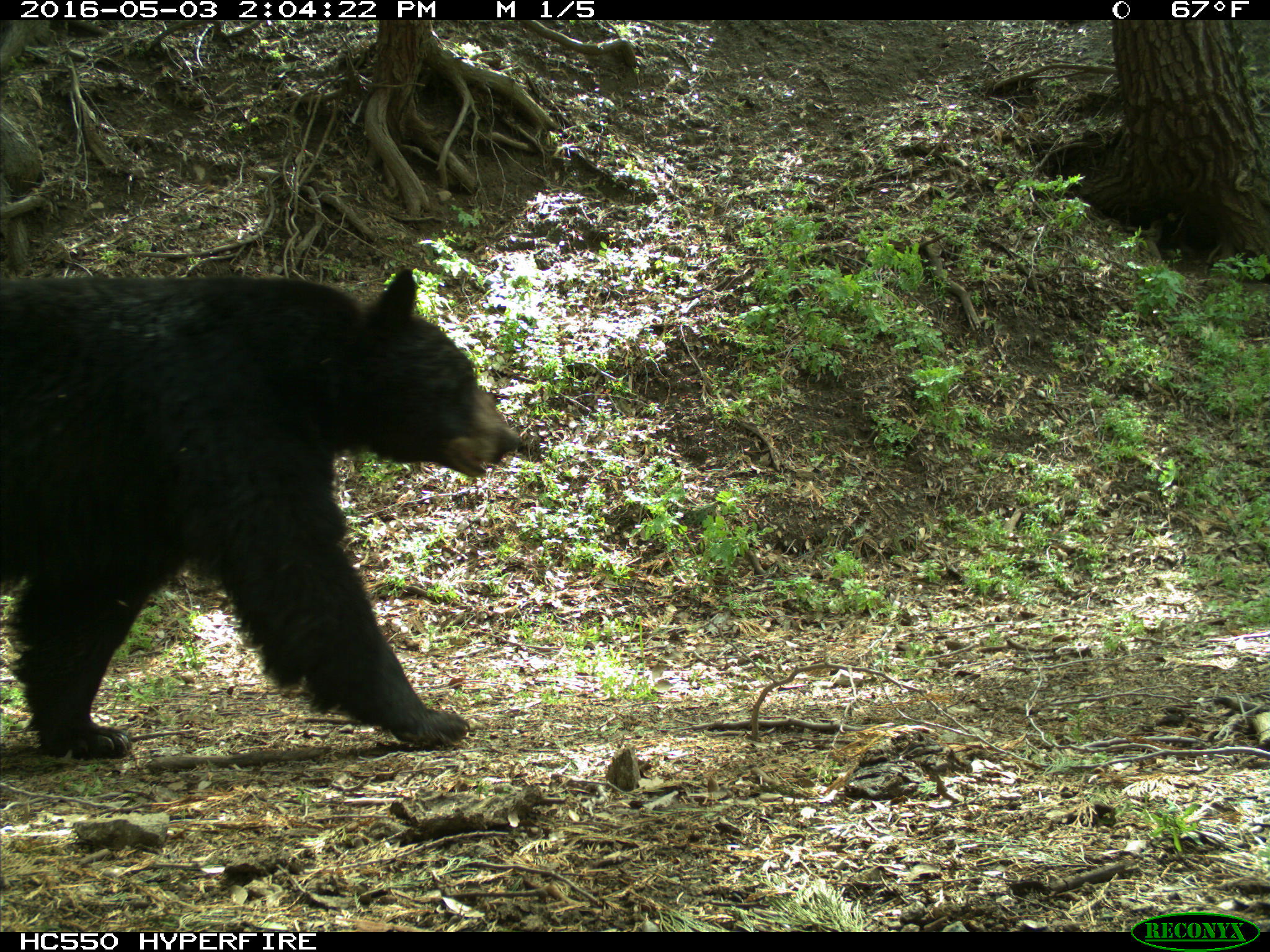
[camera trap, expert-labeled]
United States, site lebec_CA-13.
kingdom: Animalia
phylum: Chordata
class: Mammalia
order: Carnivora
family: Ursidae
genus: Ursus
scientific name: Ursus americanus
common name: american black bear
Ursus americanus (american black bear).